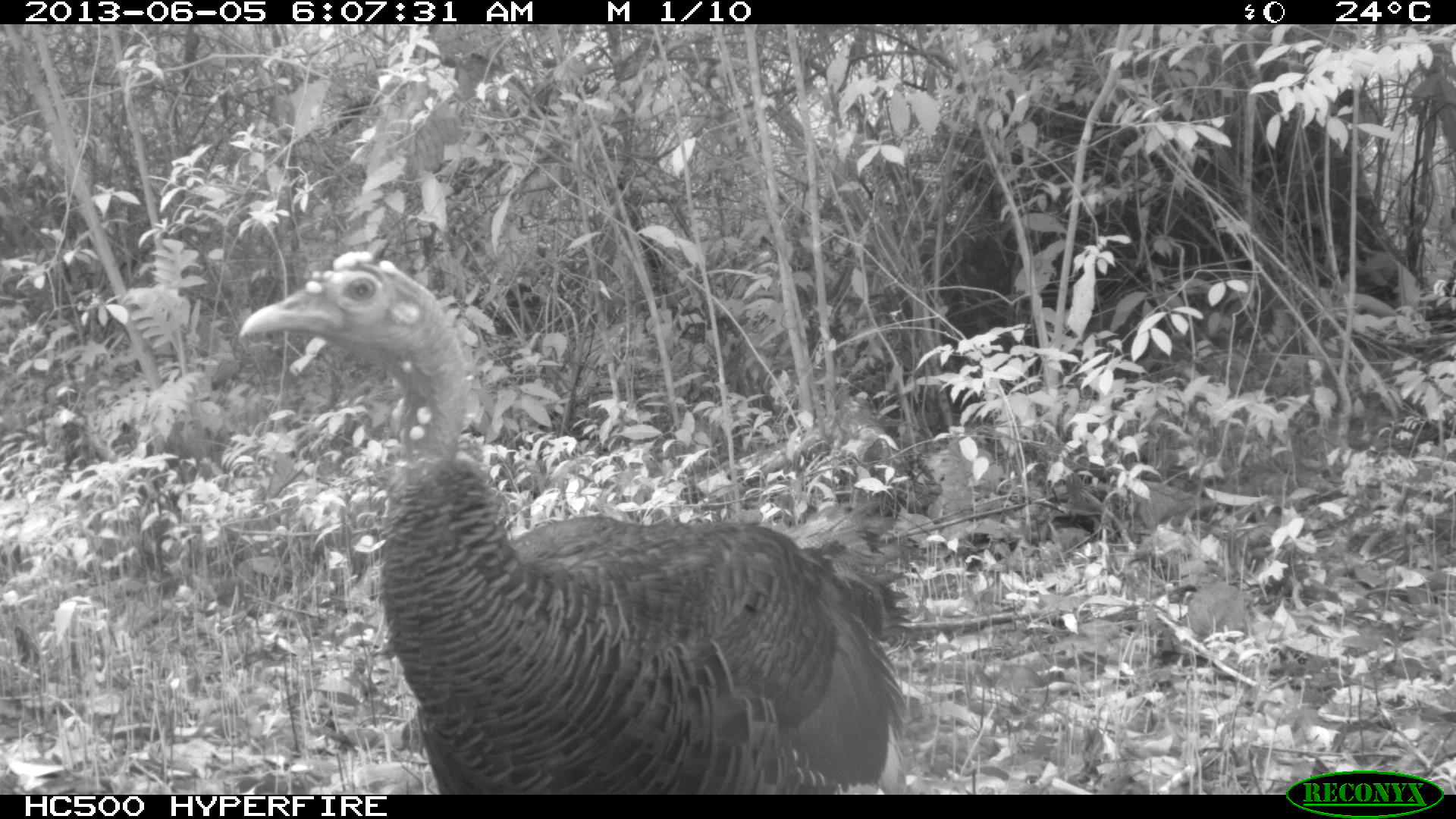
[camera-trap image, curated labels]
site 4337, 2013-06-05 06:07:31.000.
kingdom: Animalia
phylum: Chordata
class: Aves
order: Galliformes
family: Phasianidae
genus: Meleagris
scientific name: Meleagris ocellata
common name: ocellated turkey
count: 1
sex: female